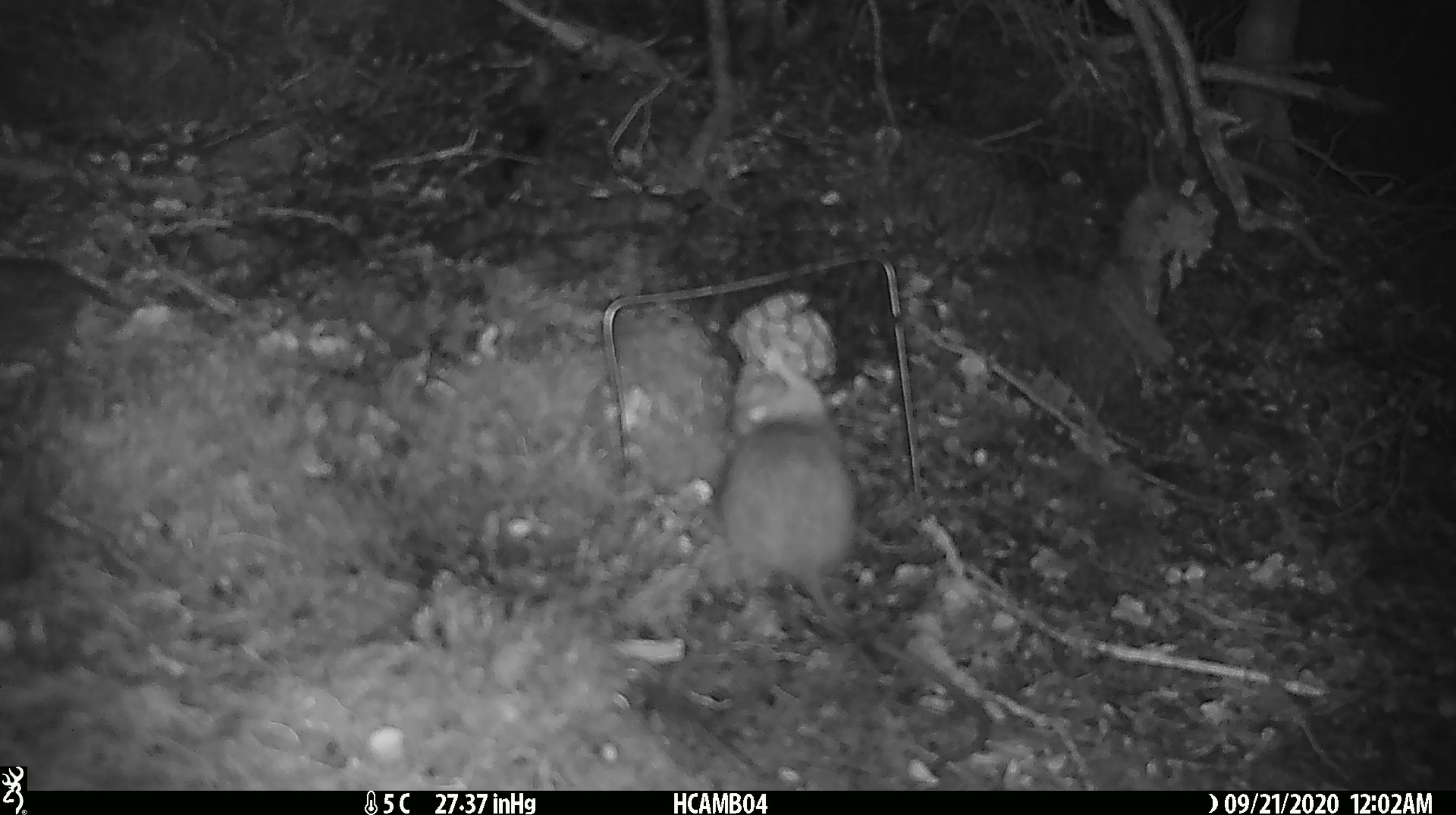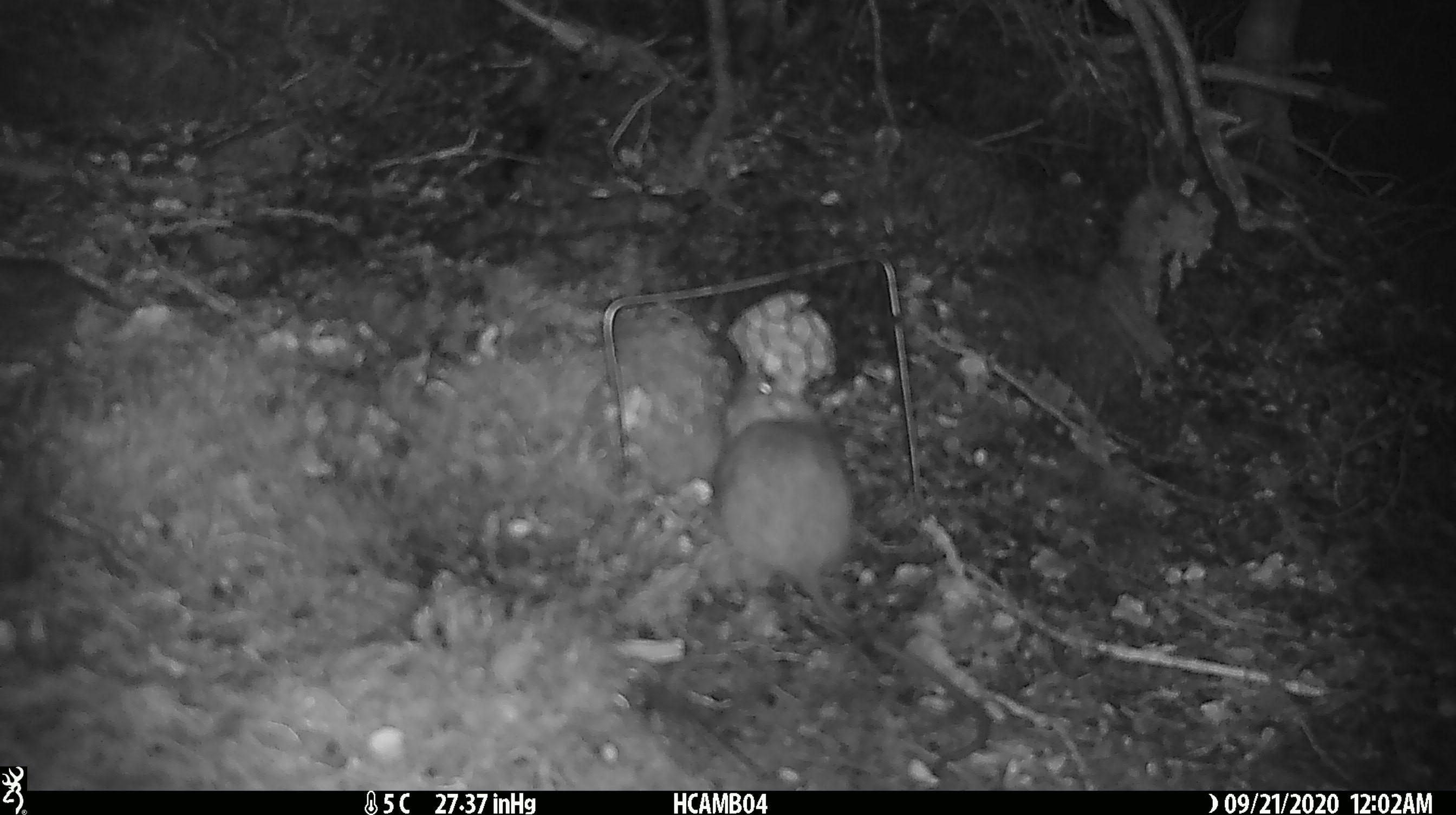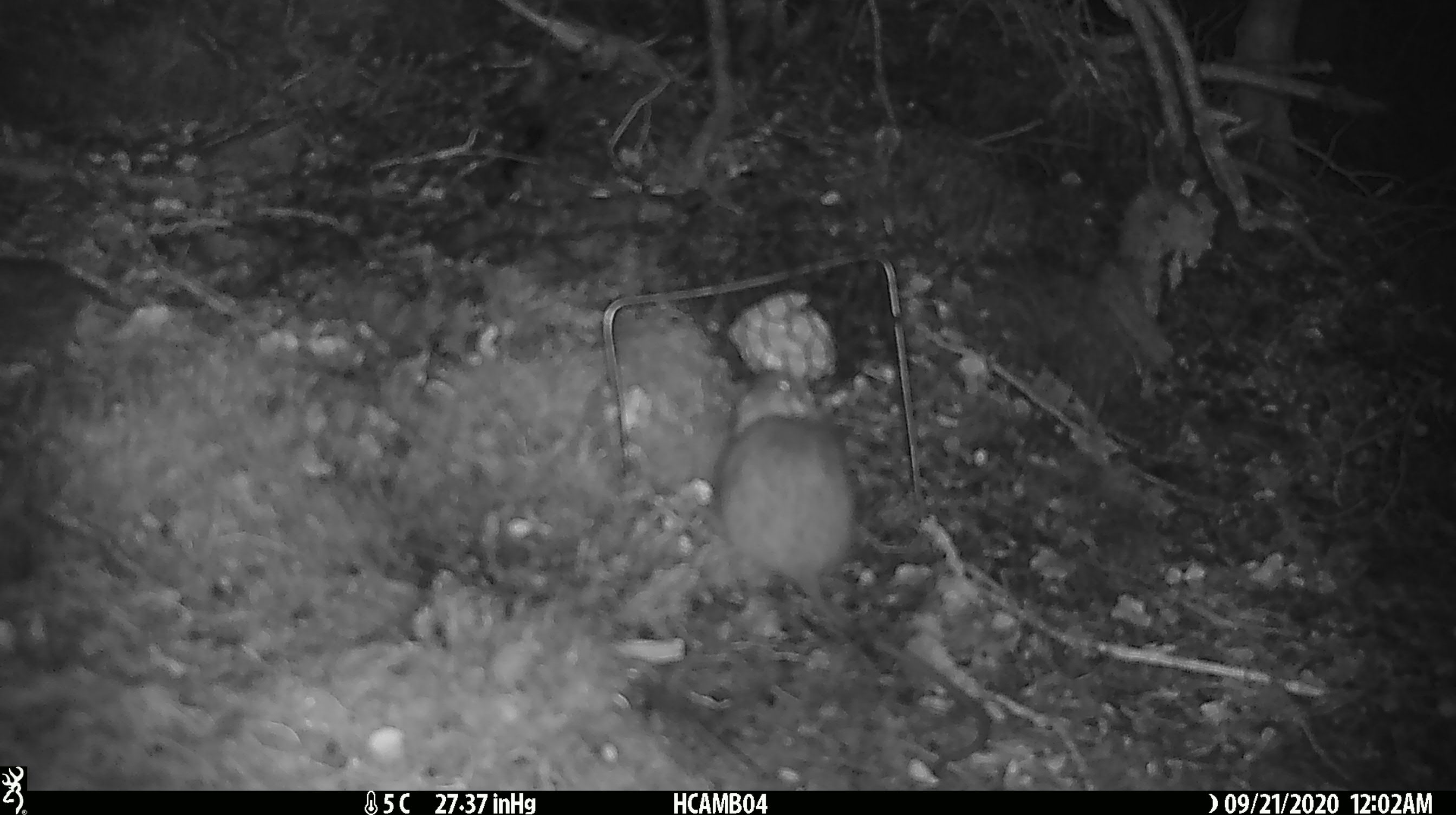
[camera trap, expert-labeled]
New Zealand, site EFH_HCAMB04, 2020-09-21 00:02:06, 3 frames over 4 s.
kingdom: Animalia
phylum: Chordata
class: Mammalia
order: Rodentia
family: Muridae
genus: Rattus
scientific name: Rattus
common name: rat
Rat (Rattus).